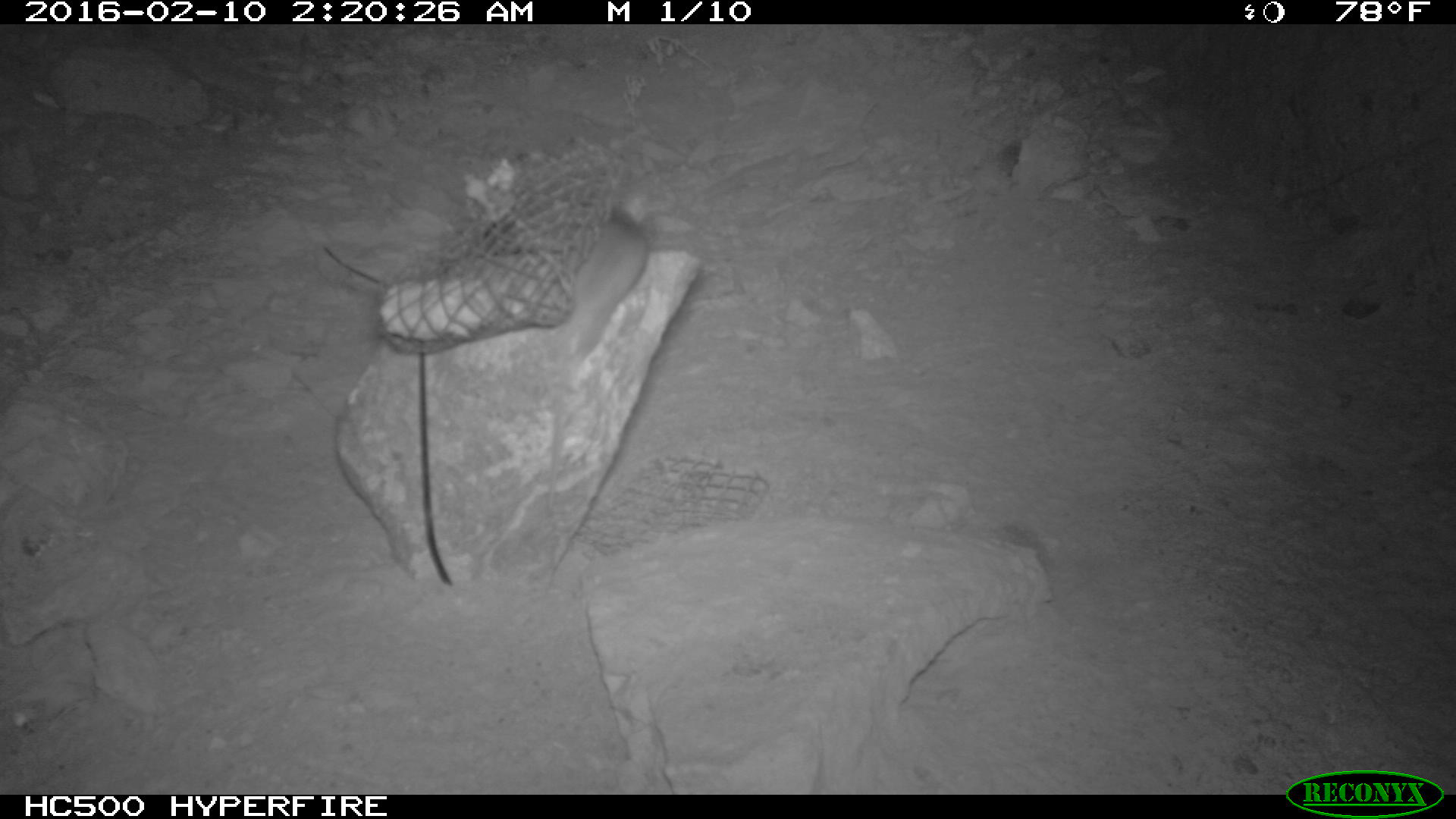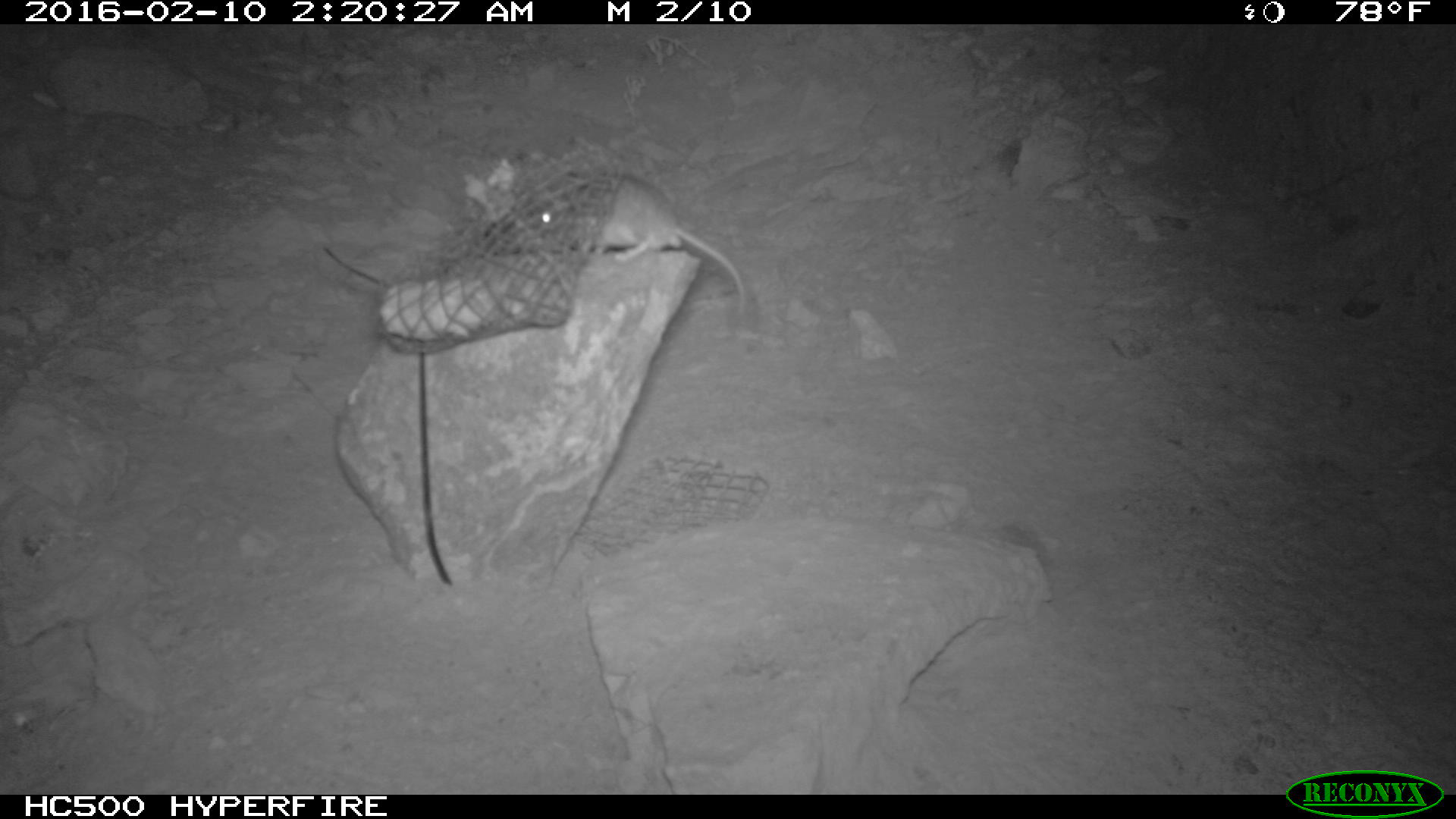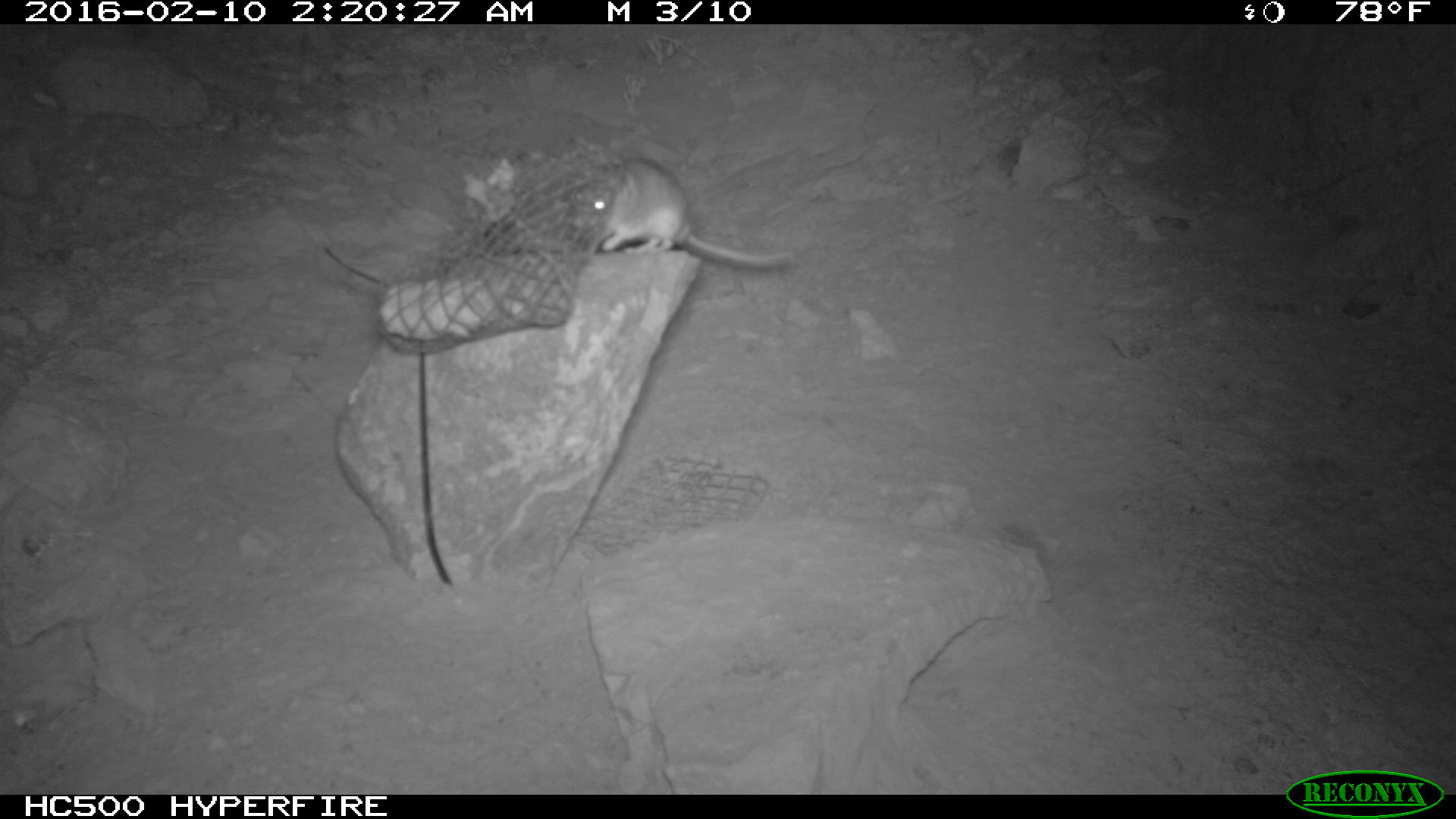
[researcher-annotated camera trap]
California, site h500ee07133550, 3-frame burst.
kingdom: Animalia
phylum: Chordata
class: Mammalia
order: Rodentia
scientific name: Rodentia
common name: rodent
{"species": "rodent (Rodentia)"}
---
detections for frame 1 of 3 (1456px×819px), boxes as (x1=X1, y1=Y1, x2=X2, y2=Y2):
rodent: (x1=549, y1=212, x2=649, y2=366)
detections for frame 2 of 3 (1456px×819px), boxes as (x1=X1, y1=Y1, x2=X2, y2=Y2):
rodent: (x1=519, y1=170, x2=744, y2=312)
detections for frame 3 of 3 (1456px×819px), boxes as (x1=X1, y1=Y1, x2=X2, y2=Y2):
rodent: (x1=570, y1=157, x2=792, y2=267)